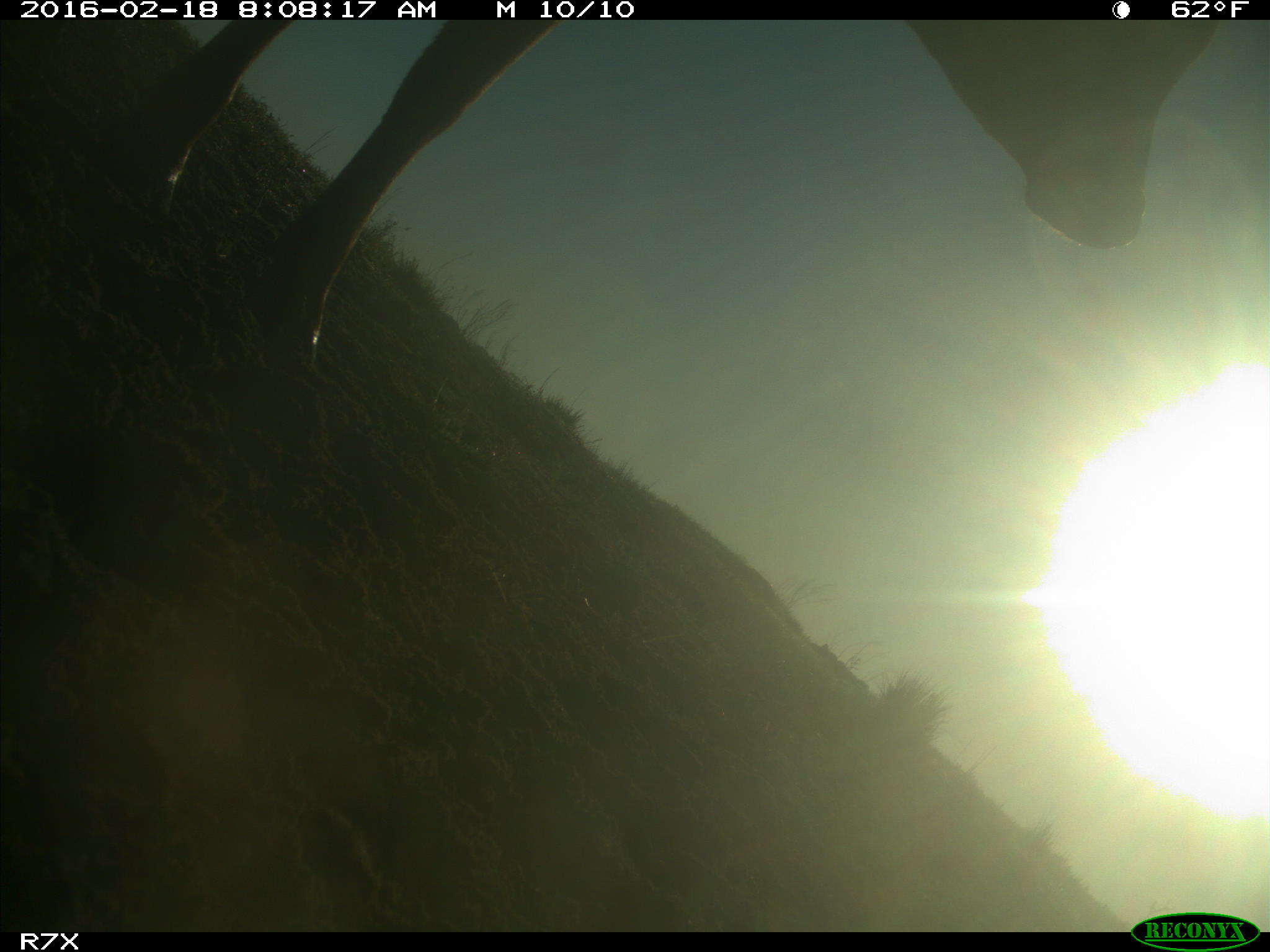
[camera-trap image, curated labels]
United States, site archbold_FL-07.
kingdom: Animalia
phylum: Chordata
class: Mammalia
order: Artiodactyla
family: Bovidae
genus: Bos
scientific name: Bos taurus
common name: domestic cow